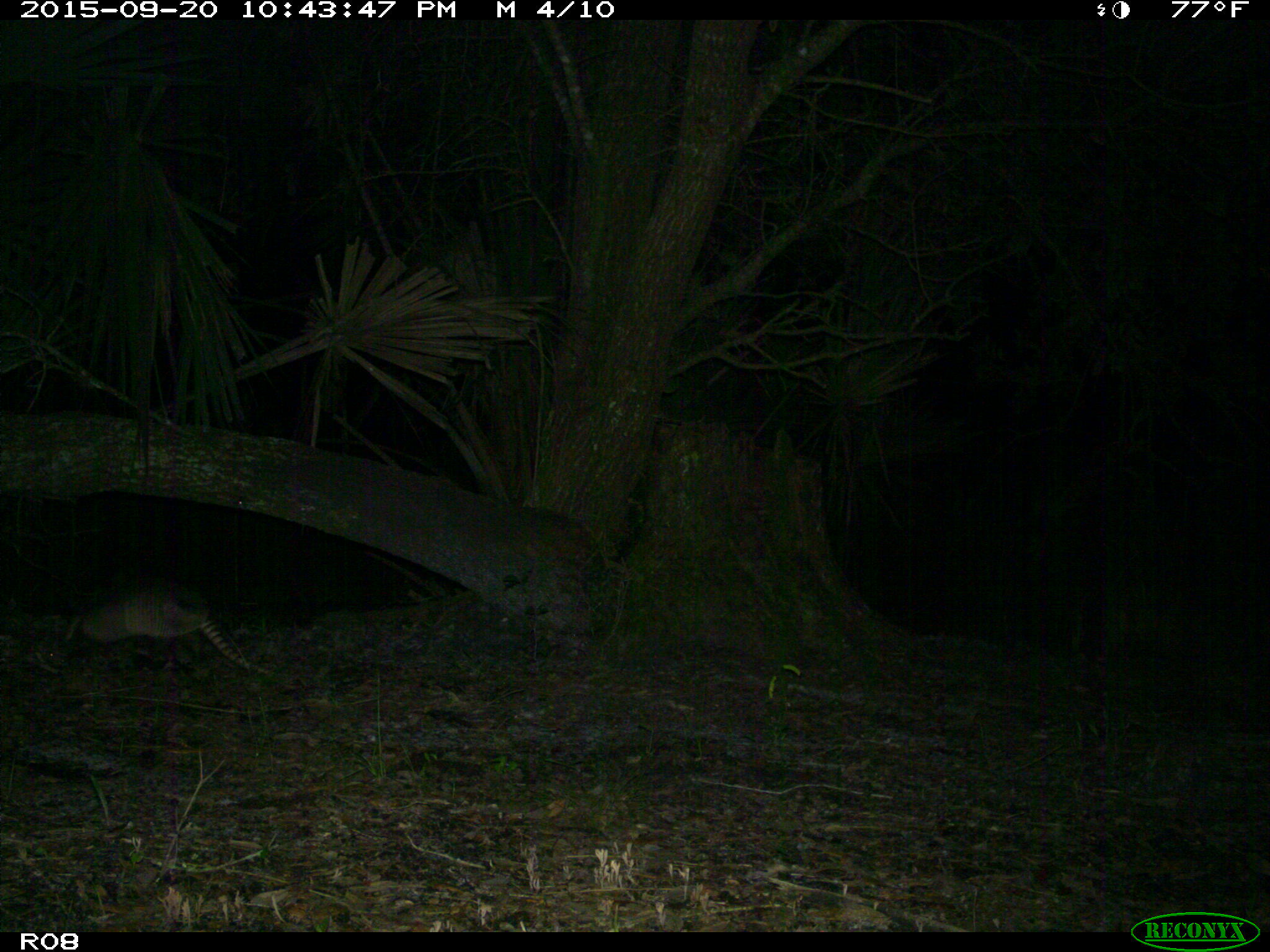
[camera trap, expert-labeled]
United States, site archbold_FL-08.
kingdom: Animalia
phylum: Chordata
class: Mammalia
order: Cingulata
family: Dasypodidae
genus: Dasypus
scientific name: Dasypus novemcinctus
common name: nine-banded armadillo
Dasypus novemcinctus (nine-banded armadillo).